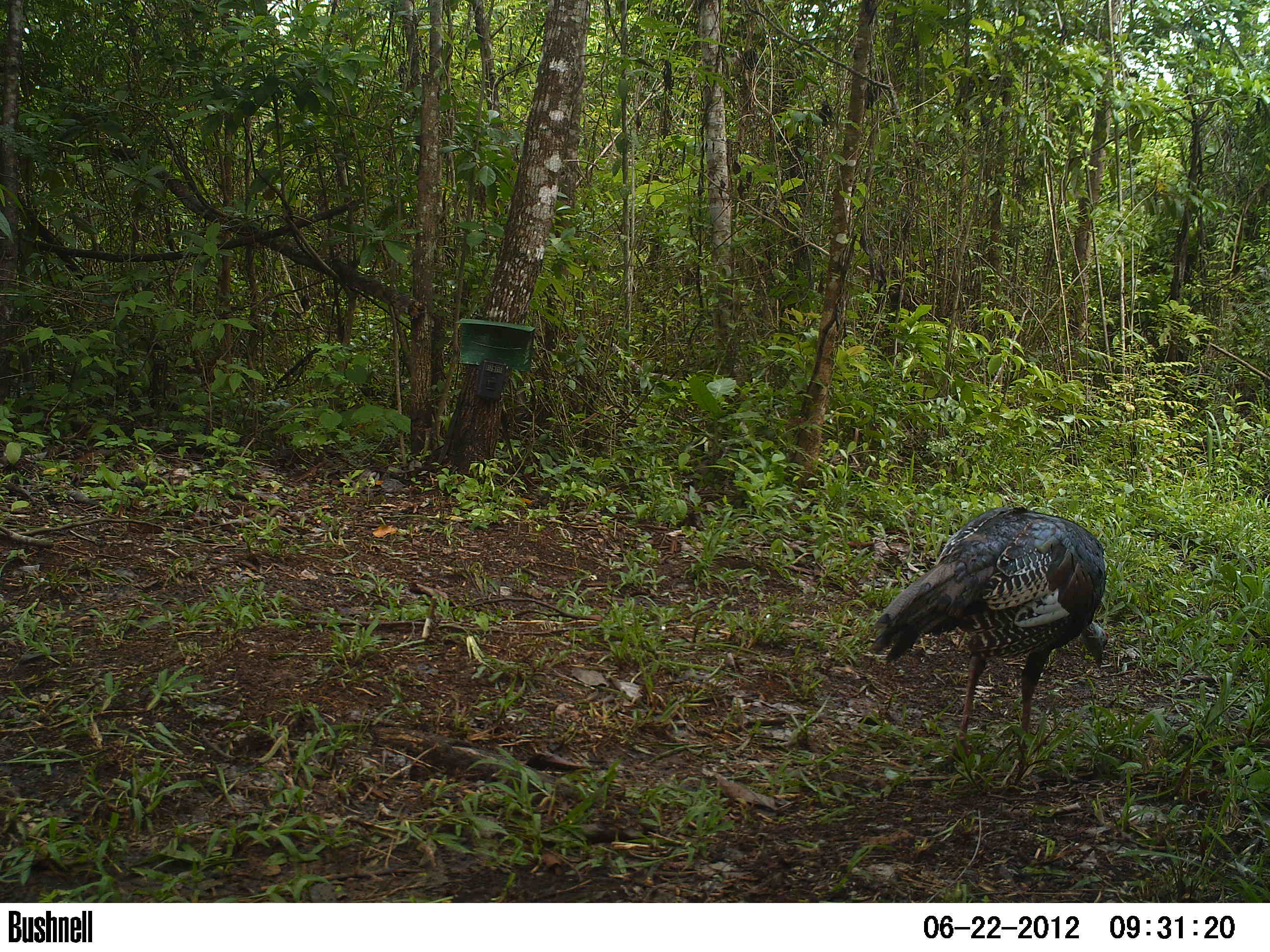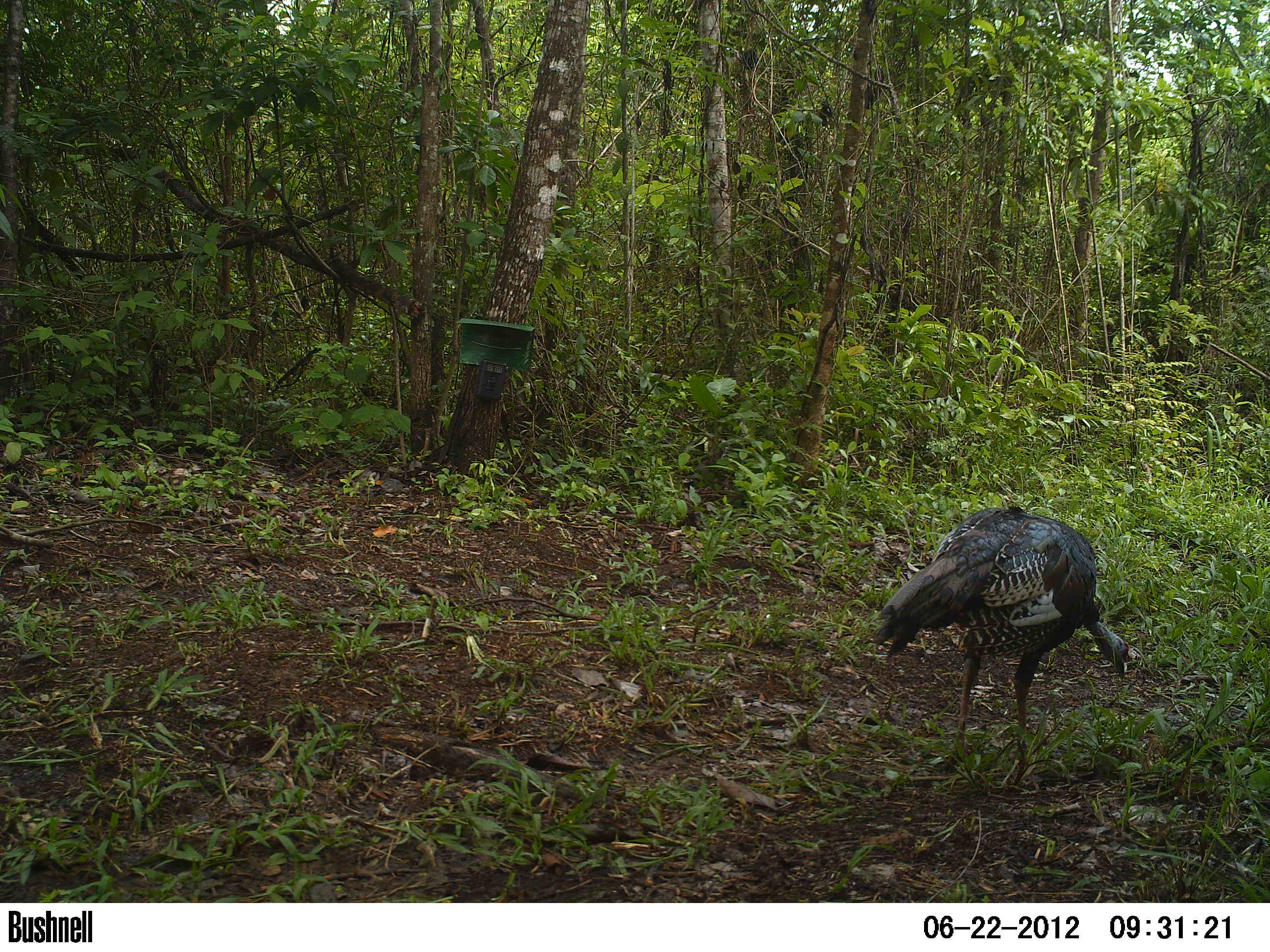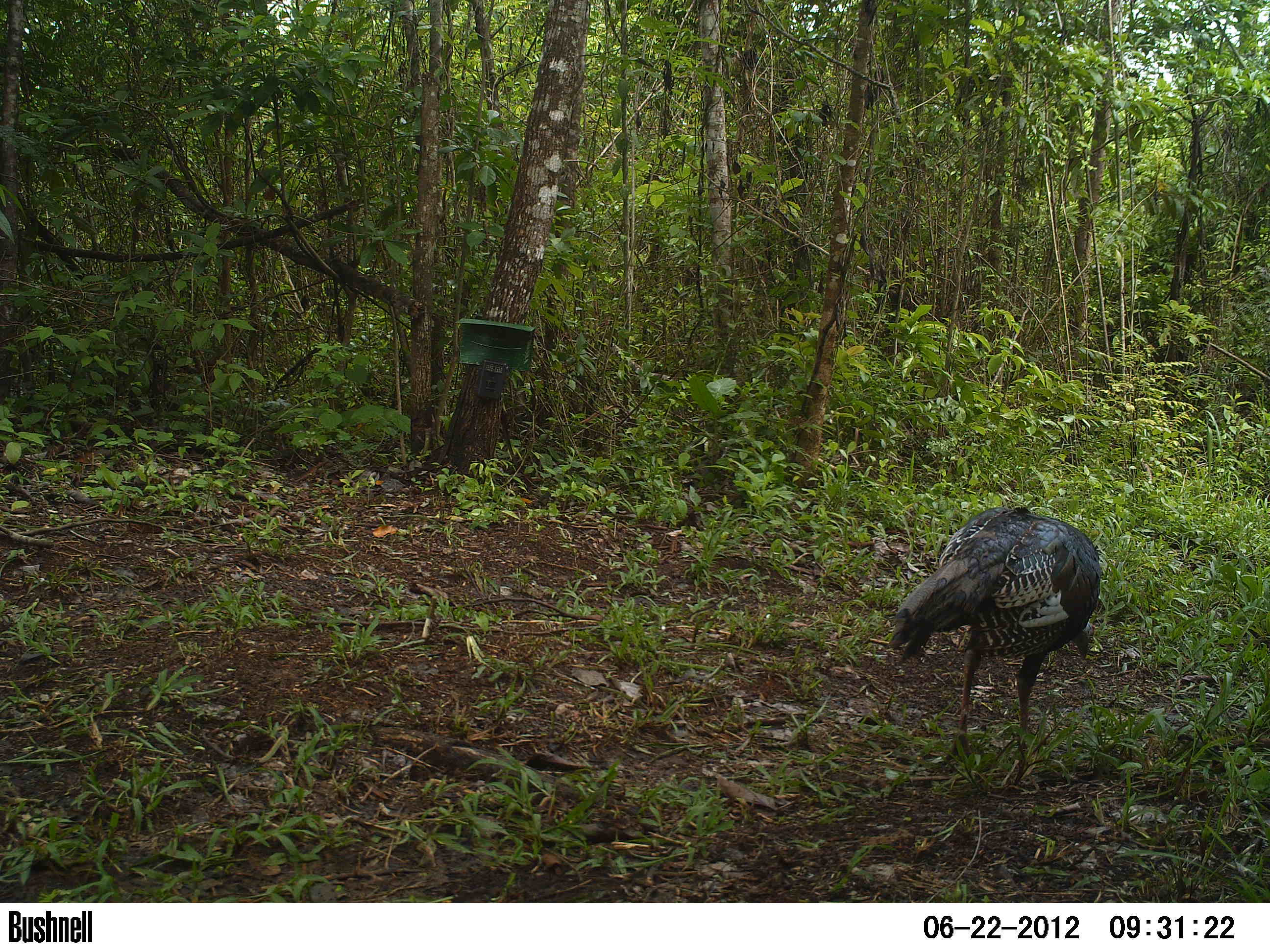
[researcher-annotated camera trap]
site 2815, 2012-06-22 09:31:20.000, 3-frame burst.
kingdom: Animalia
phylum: Chordata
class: Aves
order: Galliformes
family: Phasianidae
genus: Meleagris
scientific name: Meleagris ocellata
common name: ocellated turkey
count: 1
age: adult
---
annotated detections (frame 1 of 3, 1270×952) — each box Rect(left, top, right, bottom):
meleagris ocellata: Rect(868, 505, 1111, 762)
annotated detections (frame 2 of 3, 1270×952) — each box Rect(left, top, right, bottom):
meleagris ocellata: Rect(869, 504, 1130, 768)